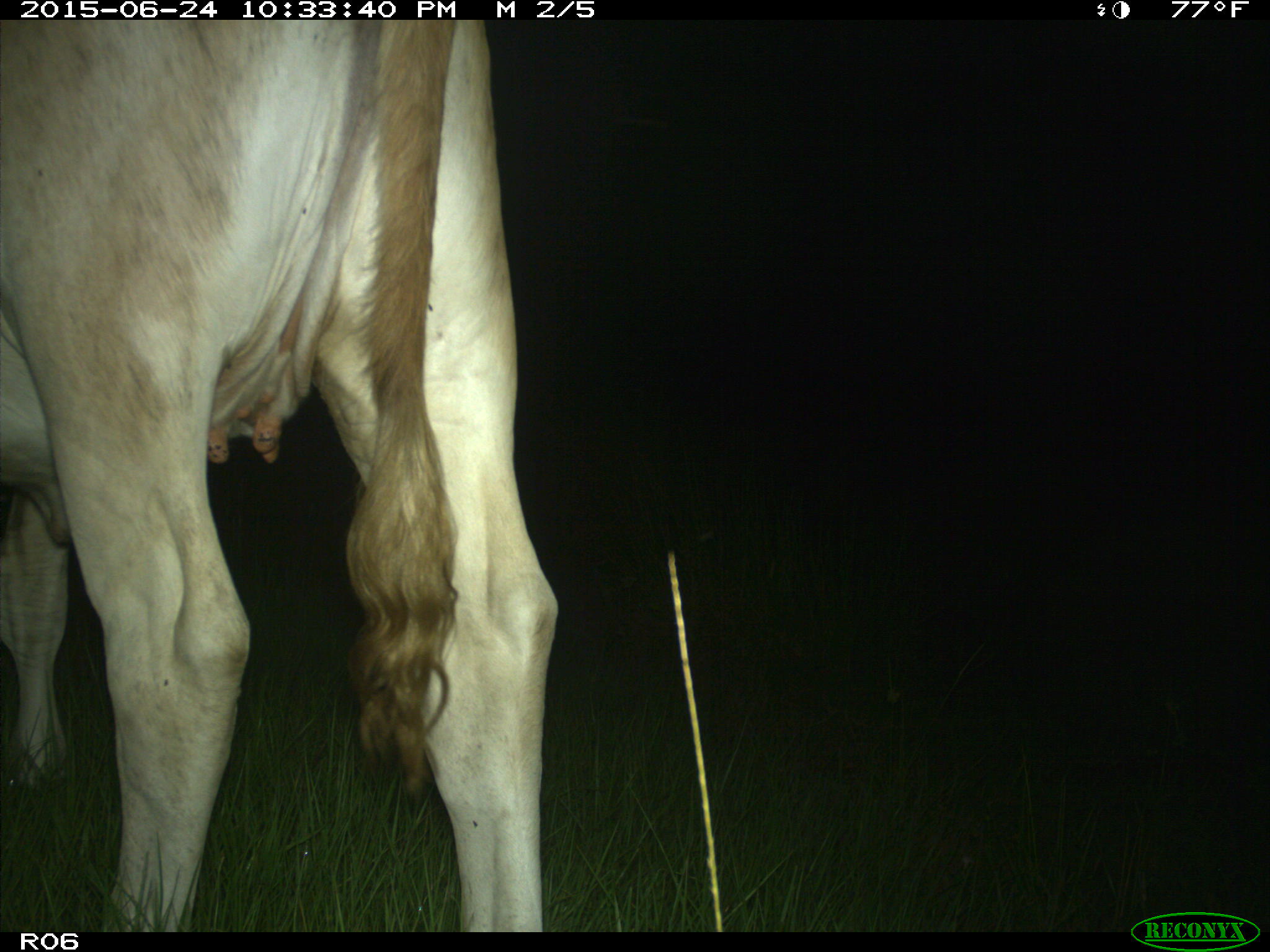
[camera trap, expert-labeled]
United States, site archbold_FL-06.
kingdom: Animalia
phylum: Chordata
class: Mammalia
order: Artiodactyla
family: Bovidae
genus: Bos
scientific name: Bos taurus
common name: domestic cow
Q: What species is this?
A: Bos taurus (domestic cow).